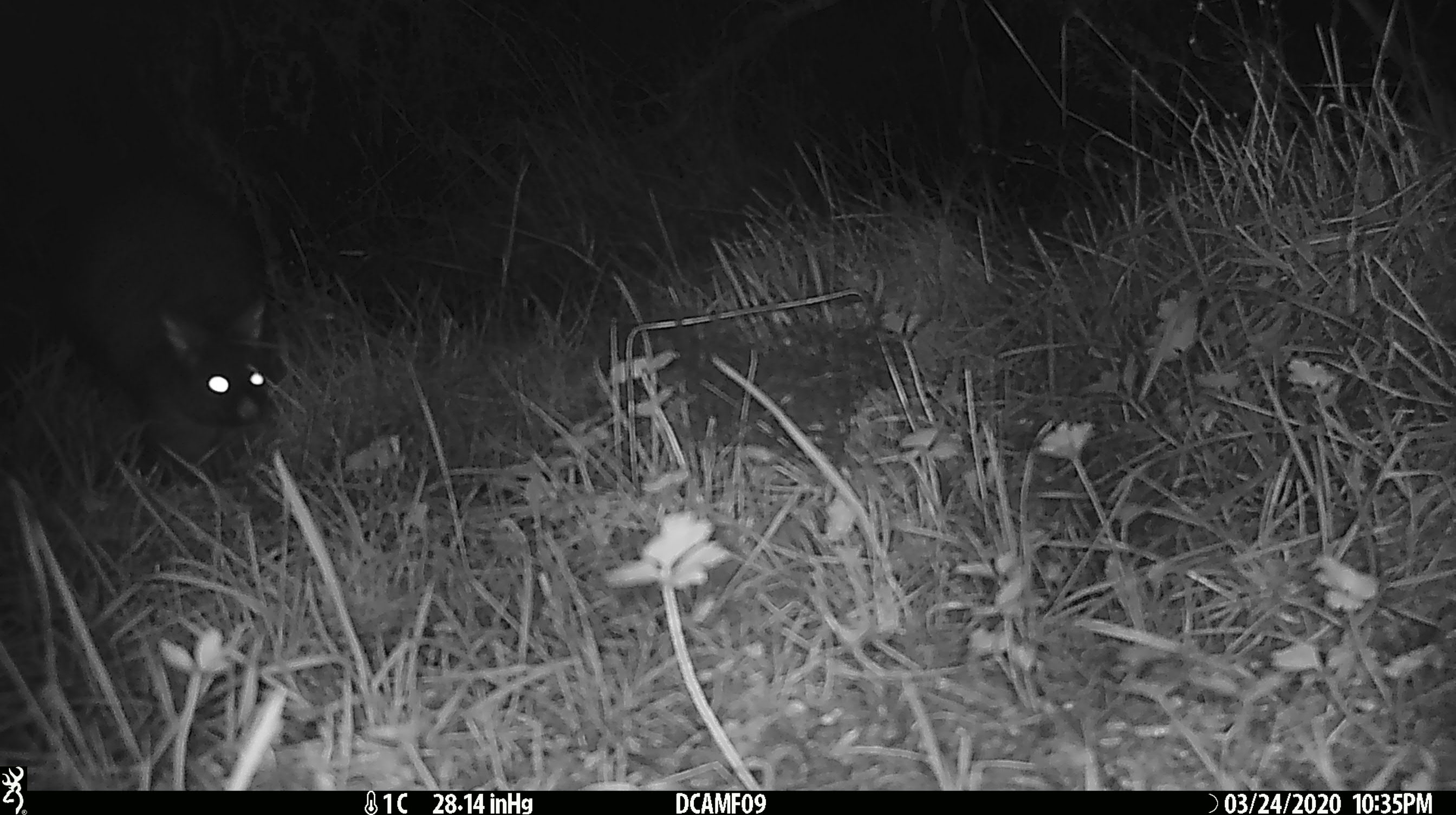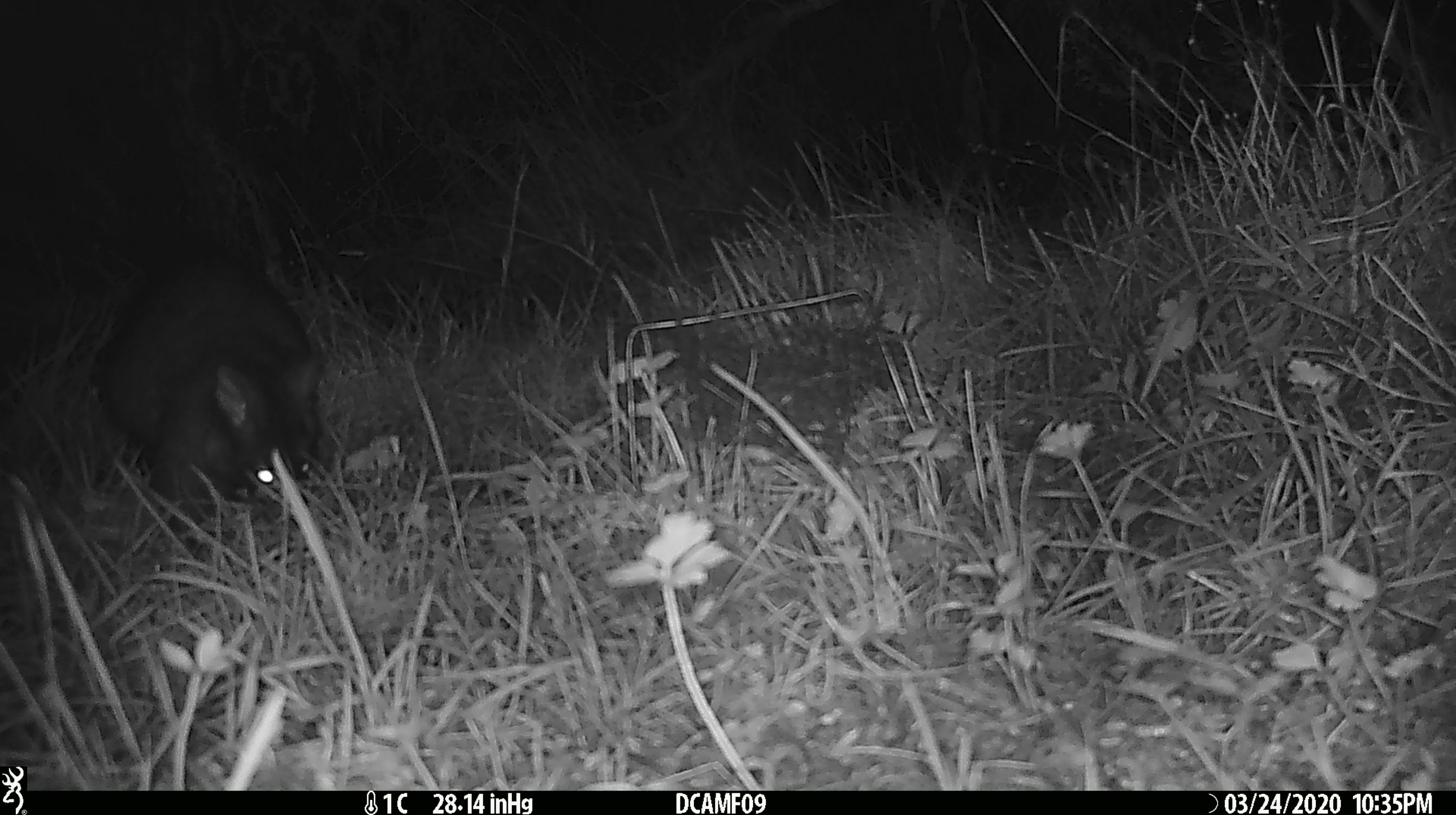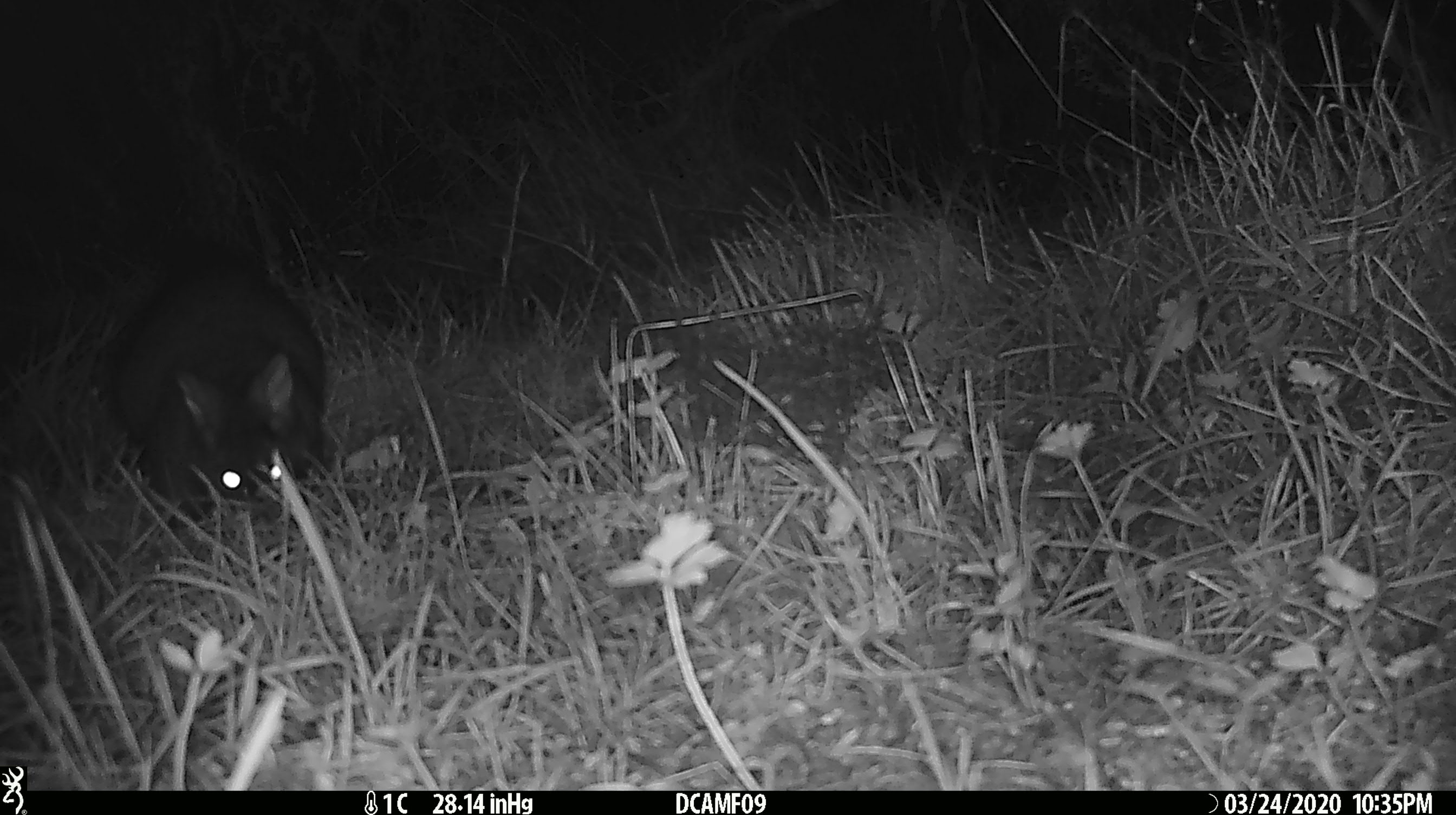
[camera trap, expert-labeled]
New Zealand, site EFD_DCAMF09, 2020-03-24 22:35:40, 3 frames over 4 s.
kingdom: Animalia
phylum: Chordata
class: Mammalia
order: Diprotodontia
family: Phalangeridae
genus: Trichosurus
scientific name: Trichosurus vulpecula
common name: common brushtail possum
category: possum